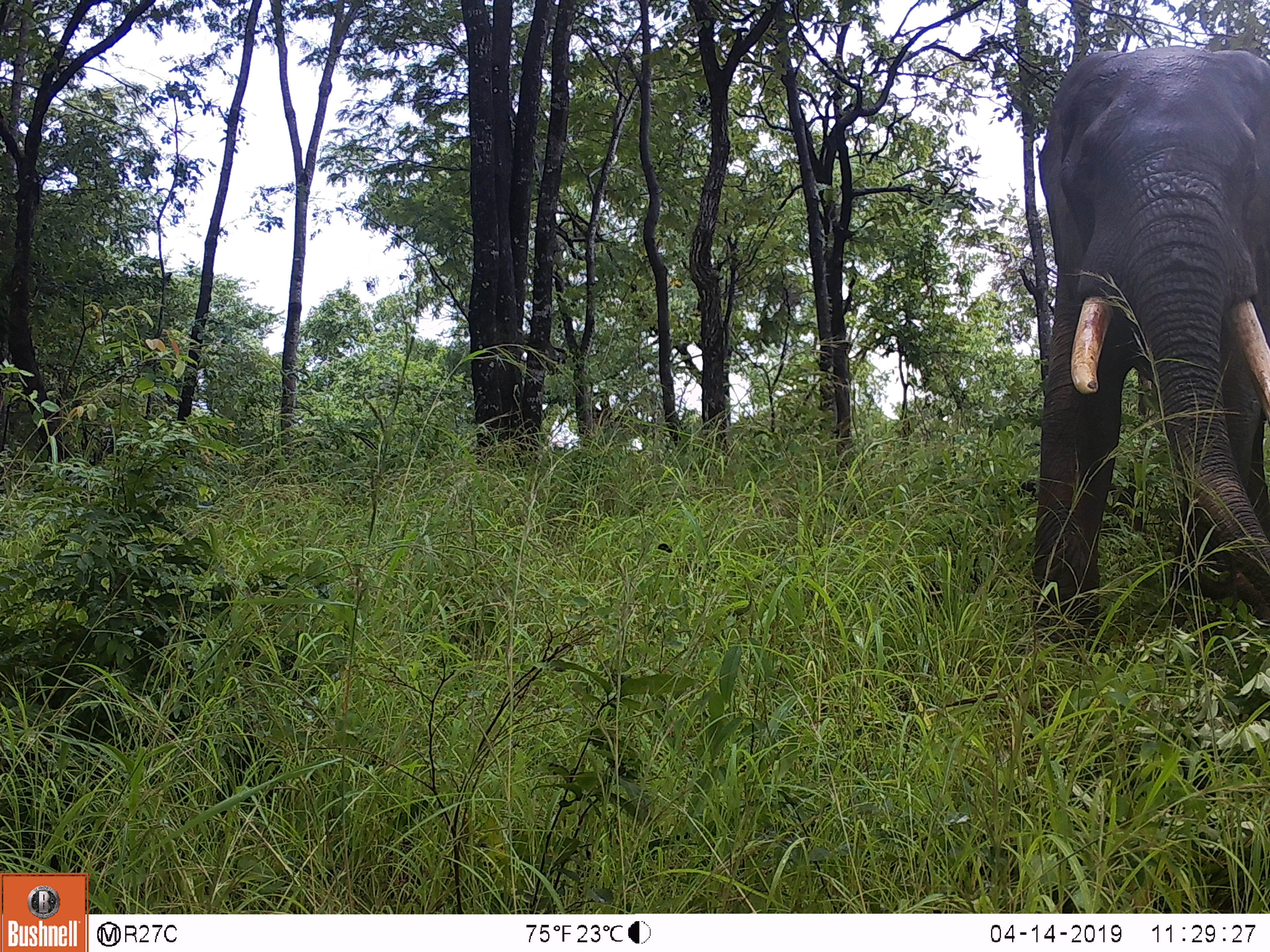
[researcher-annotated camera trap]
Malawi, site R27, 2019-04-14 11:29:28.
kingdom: Animalia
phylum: Chordata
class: Mammalia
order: Proboscidea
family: Elephantidae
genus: Loxodonta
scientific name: Loxodonta africana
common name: african savanna elephant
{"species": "african savanna elephant (Loxodonta africana)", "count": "1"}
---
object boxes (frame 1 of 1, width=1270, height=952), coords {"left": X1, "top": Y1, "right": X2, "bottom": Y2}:
african savanna elephant: {"left": 970, "top": 23, "right": 1270, "bottom": 696}